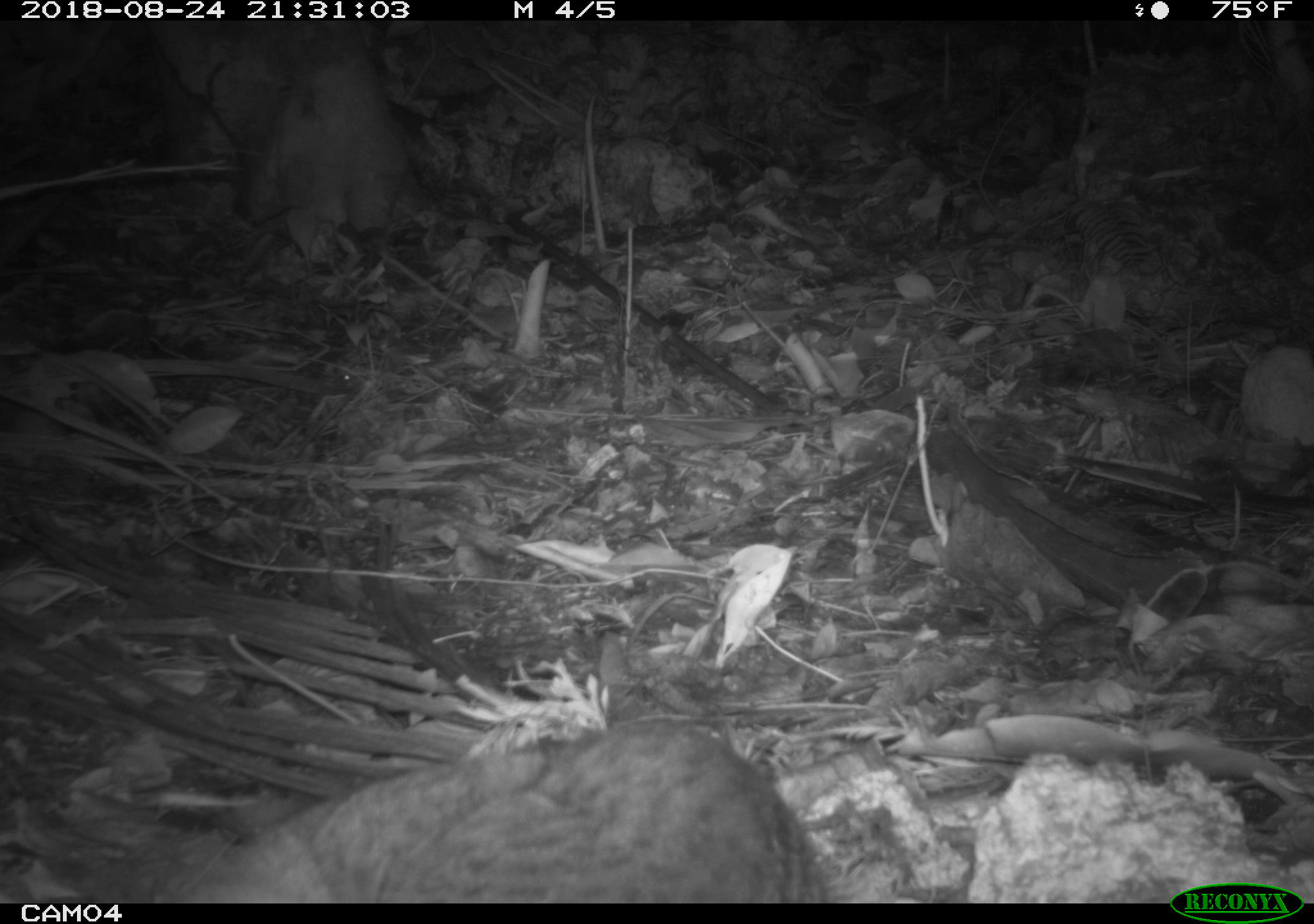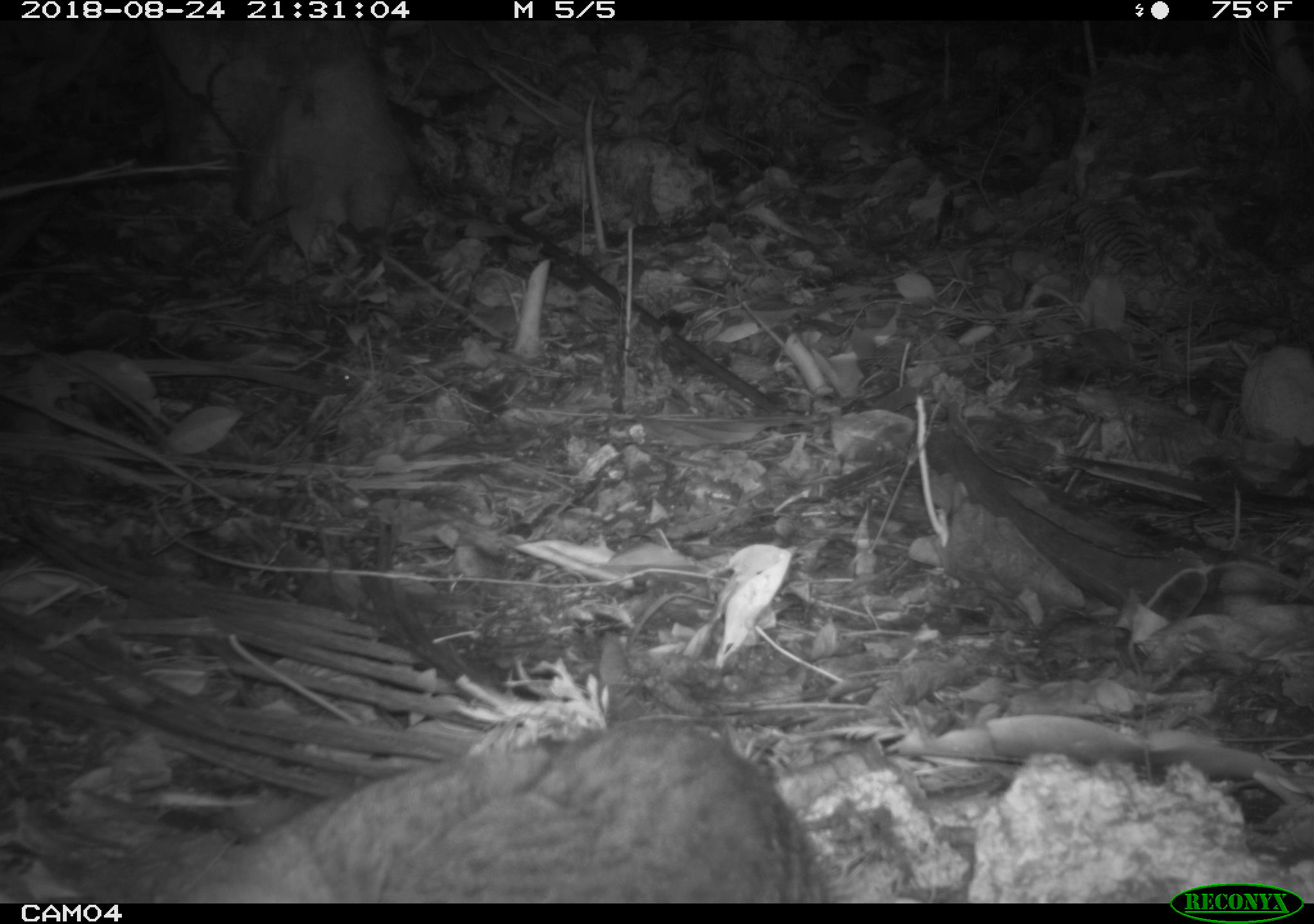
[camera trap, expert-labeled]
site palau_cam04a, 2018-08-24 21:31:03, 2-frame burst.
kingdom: Animalia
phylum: Chordata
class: Mammalia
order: Carnivora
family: Felidae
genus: Felis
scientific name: Felis catus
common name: cat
Cat (Felis catus).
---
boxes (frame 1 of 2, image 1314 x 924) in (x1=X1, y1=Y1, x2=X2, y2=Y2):
cat: (x1=180, y1=719, x2=830, y2=900)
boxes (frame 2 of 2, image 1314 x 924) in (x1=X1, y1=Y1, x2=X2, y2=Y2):
cat: (x1=166, y1=717, x2=827, y2=902)